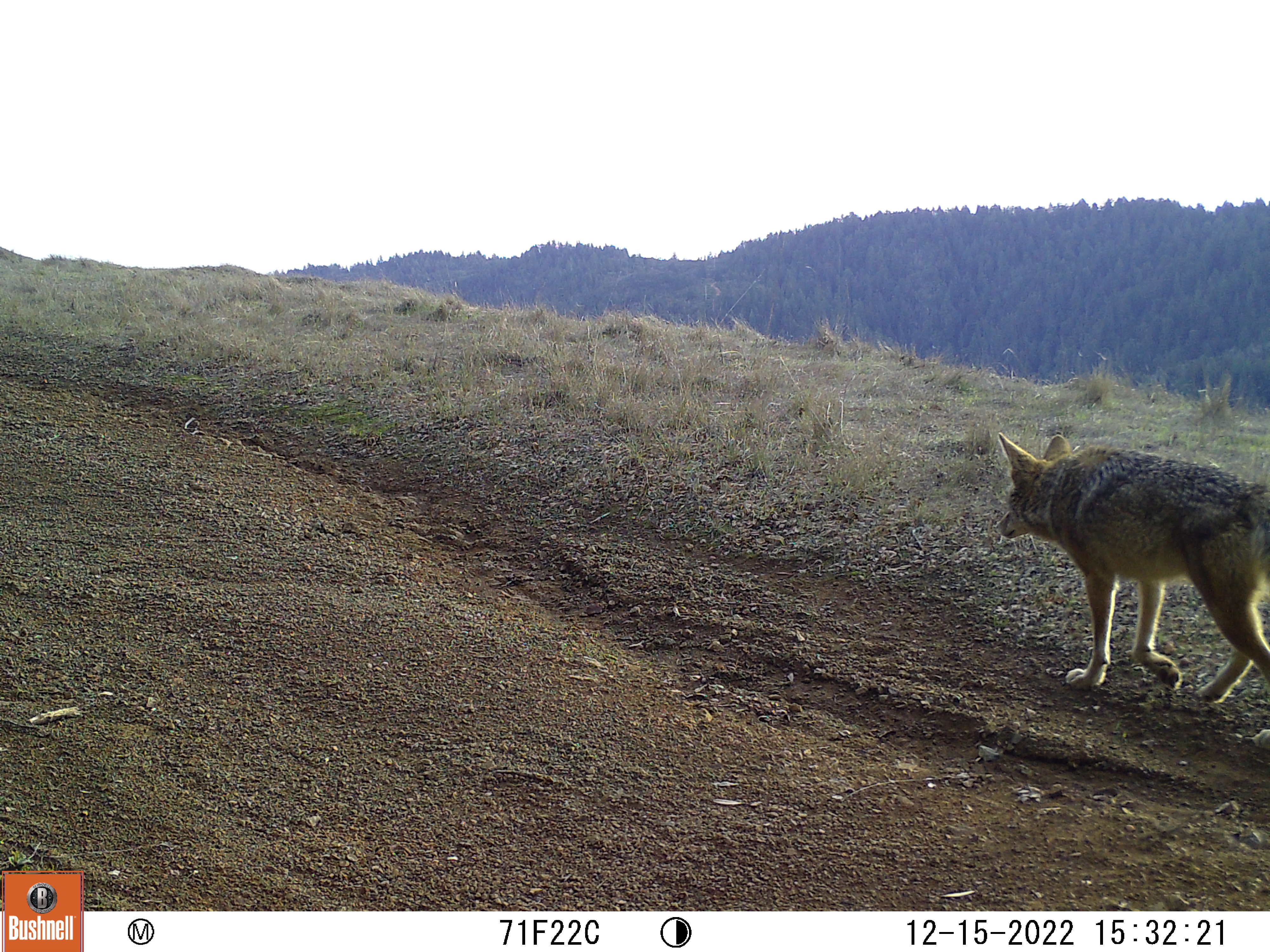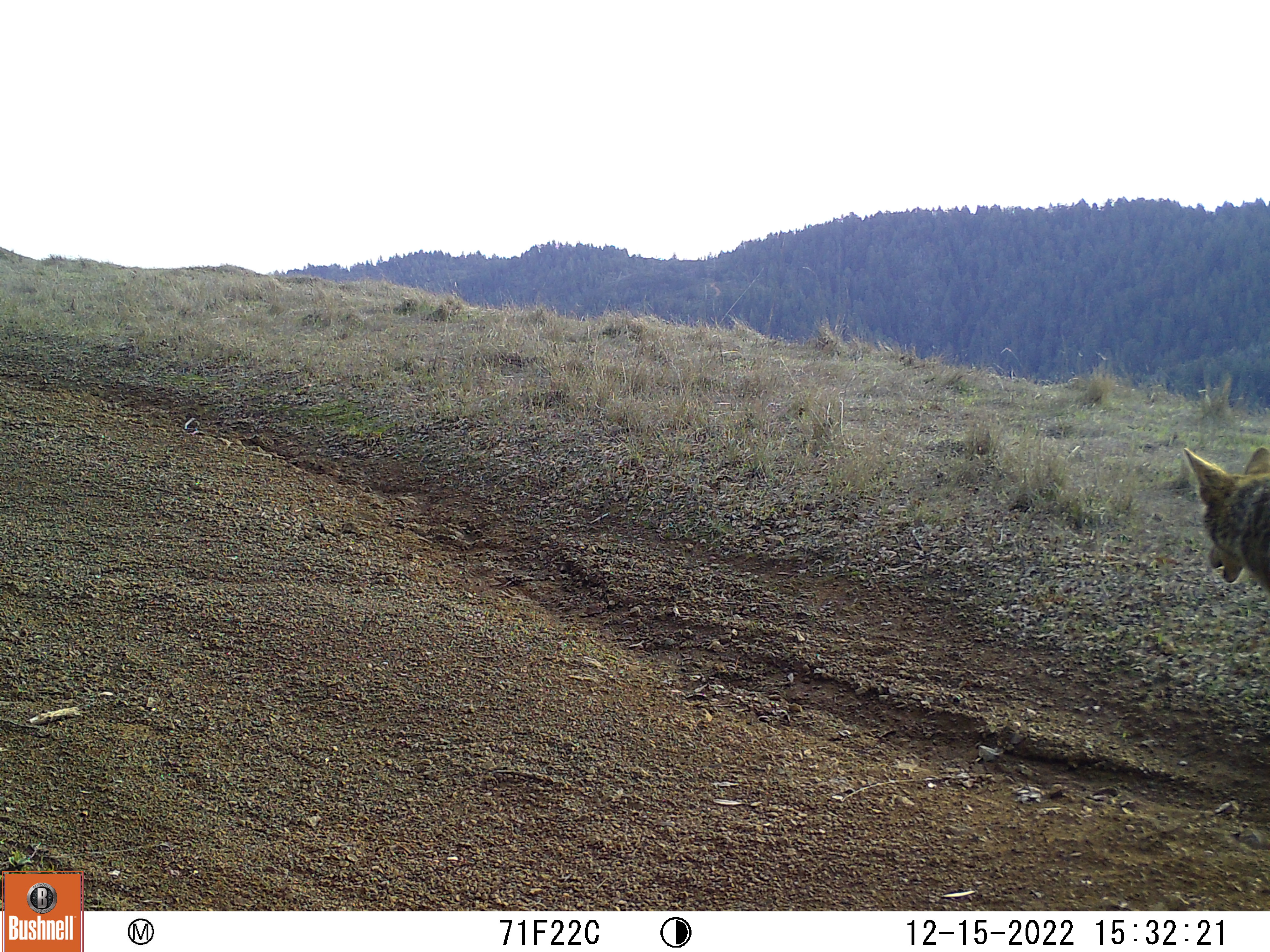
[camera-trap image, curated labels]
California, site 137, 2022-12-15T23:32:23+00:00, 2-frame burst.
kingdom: Animalia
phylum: Chordata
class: Mammalia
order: Carnivora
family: Canidae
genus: Canis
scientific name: Canis latrans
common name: coyote